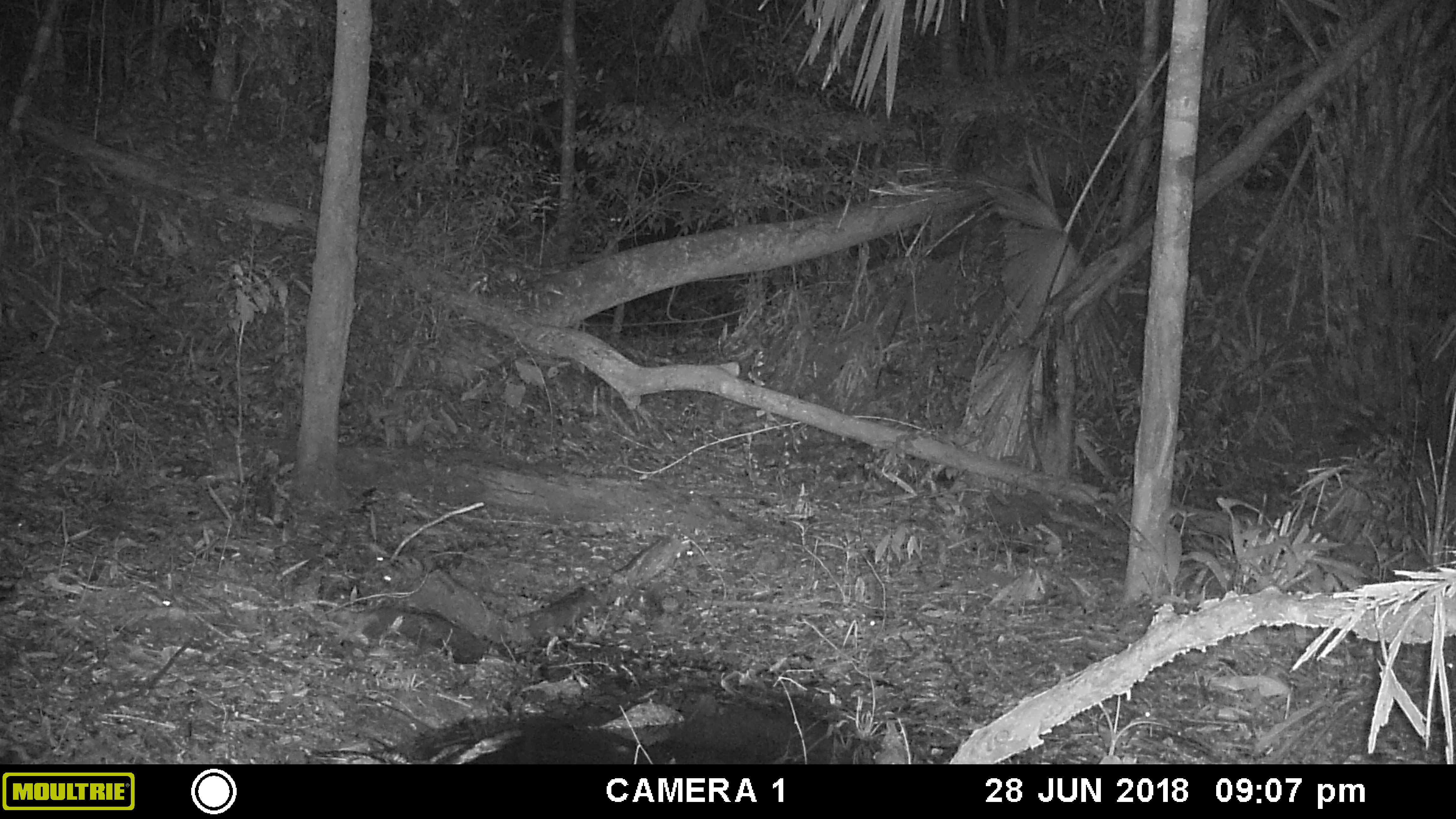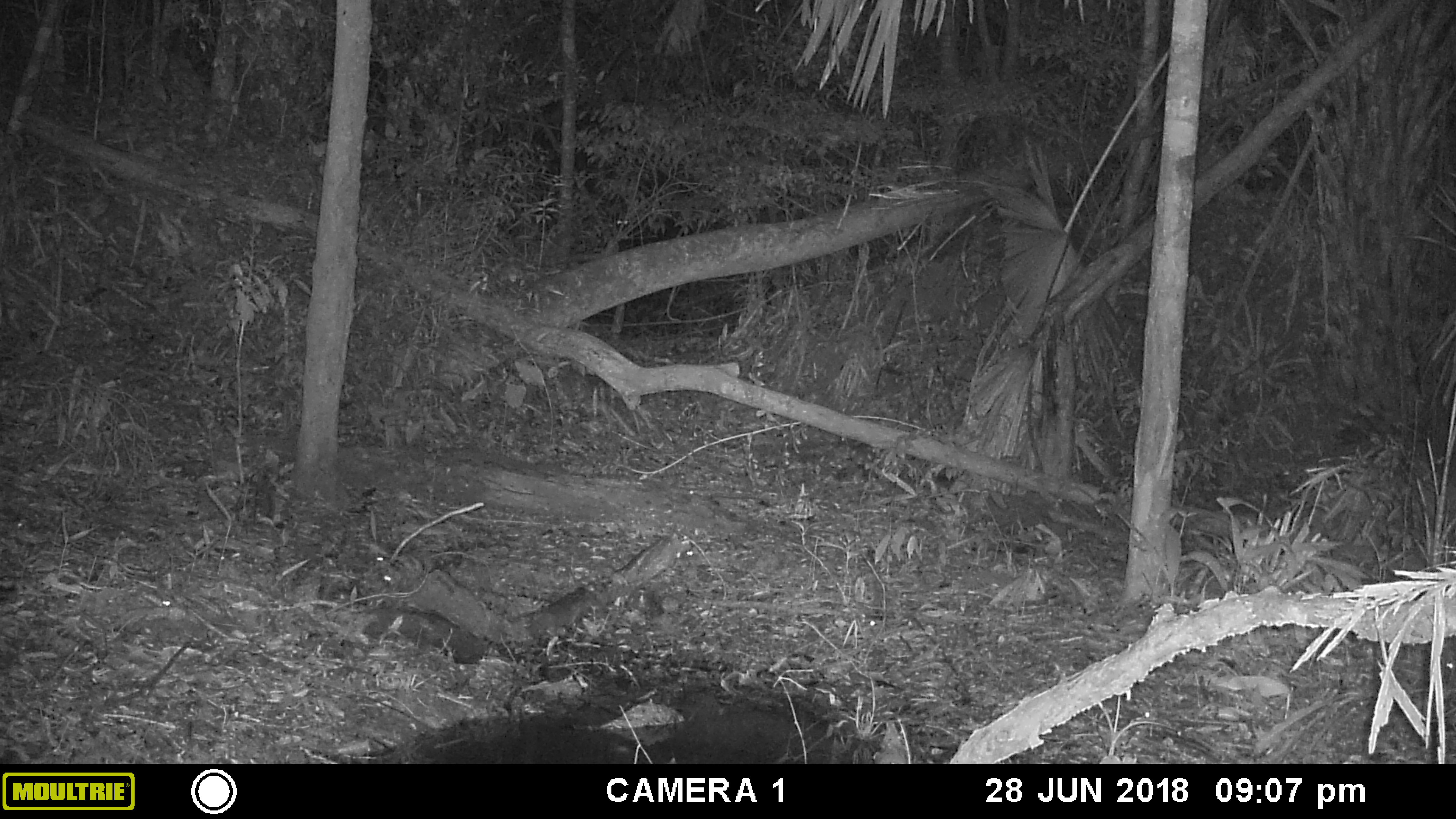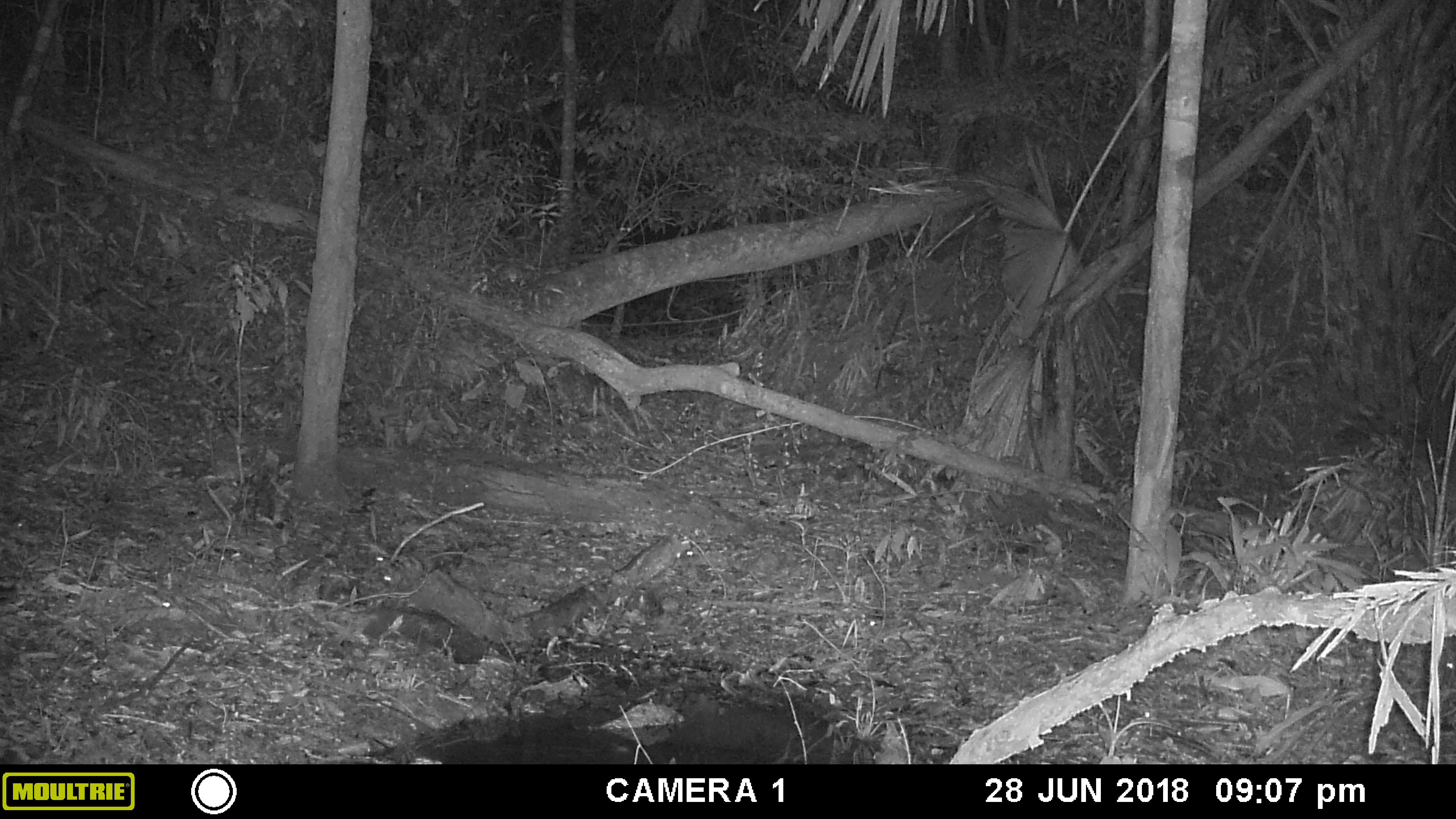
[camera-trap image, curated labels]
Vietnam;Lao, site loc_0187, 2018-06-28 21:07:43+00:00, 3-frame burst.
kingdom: Animalia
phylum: Chordata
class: Aves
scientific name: Aves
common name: bird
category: unidentified bird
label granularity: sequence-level